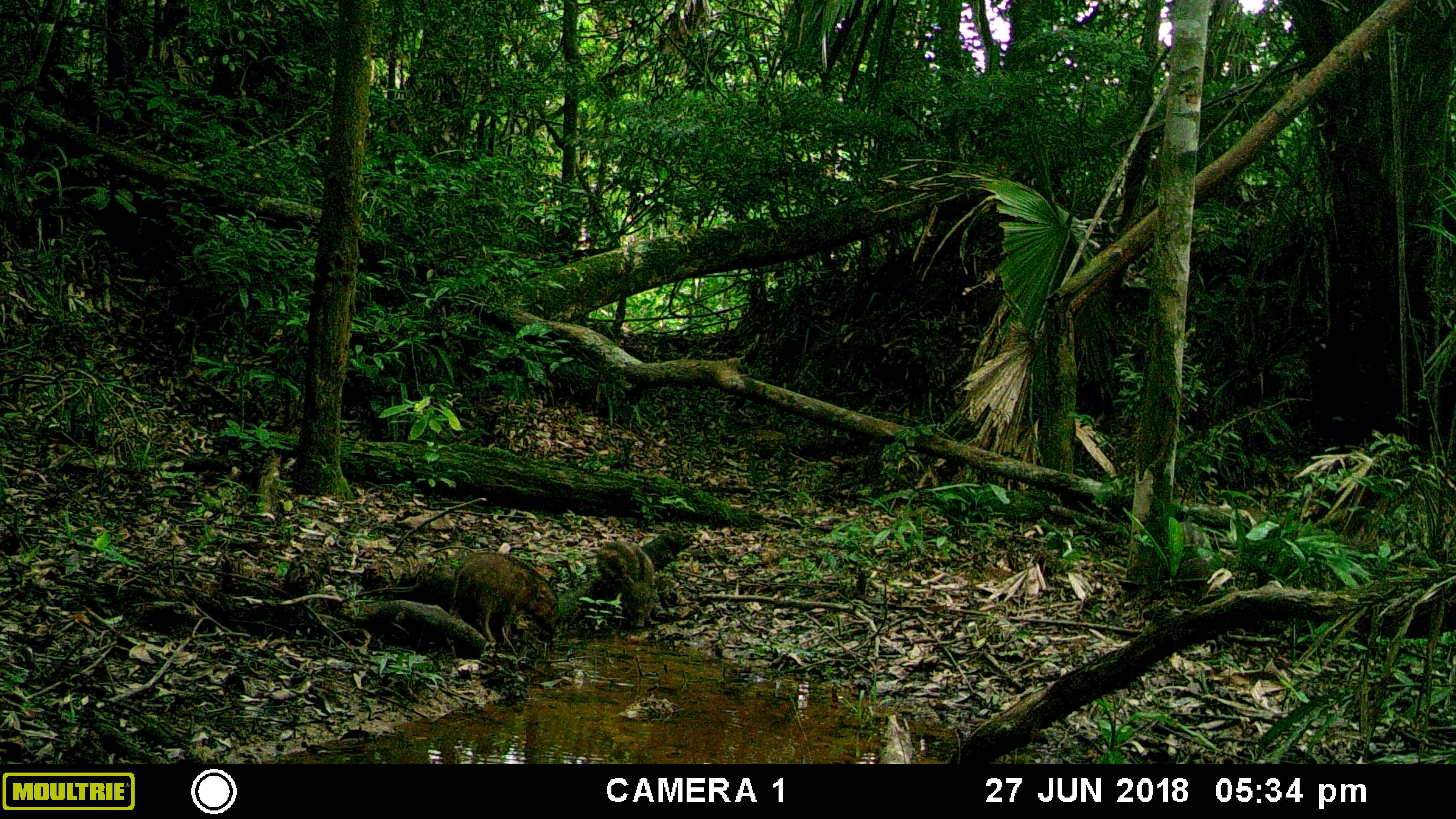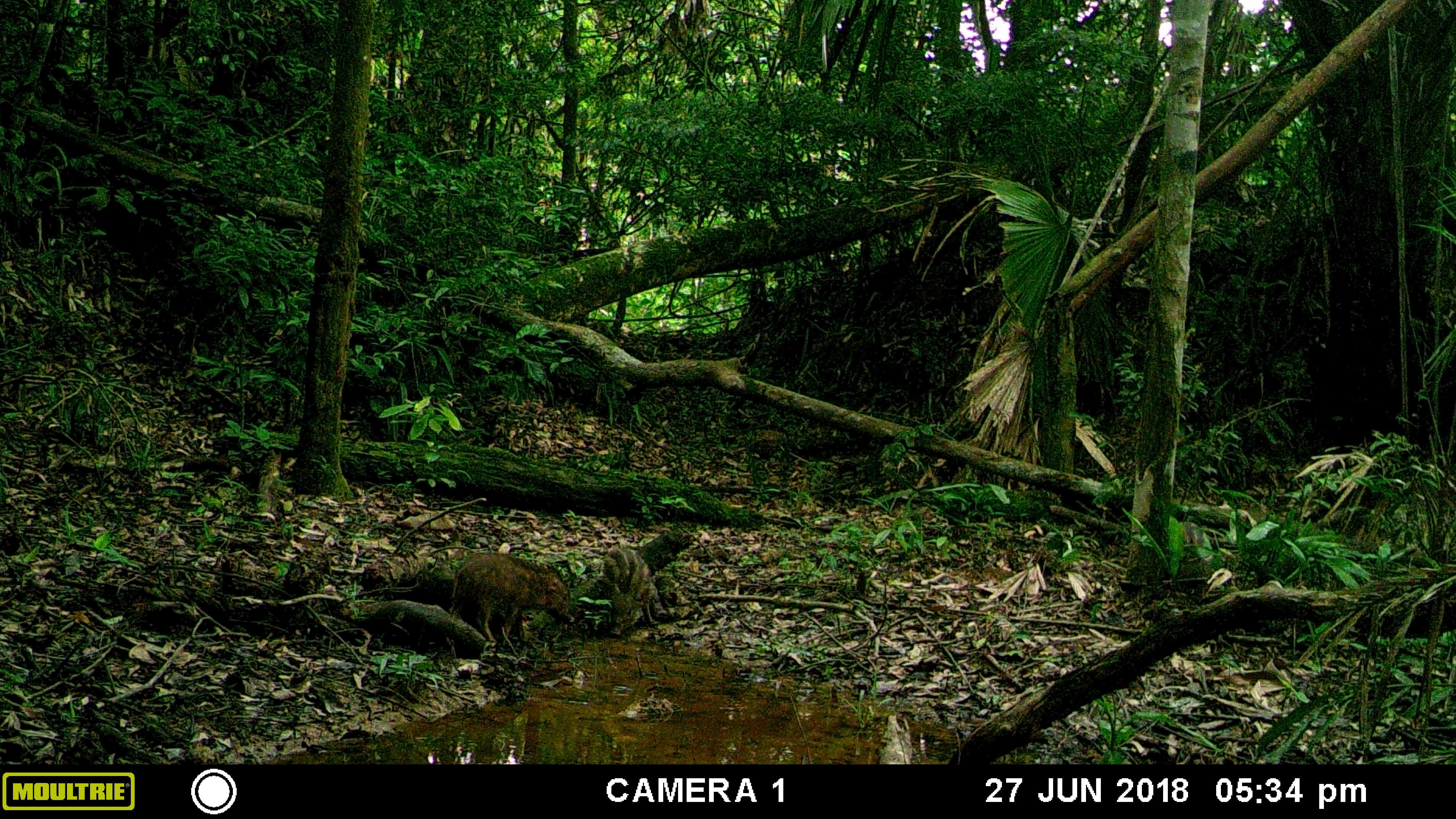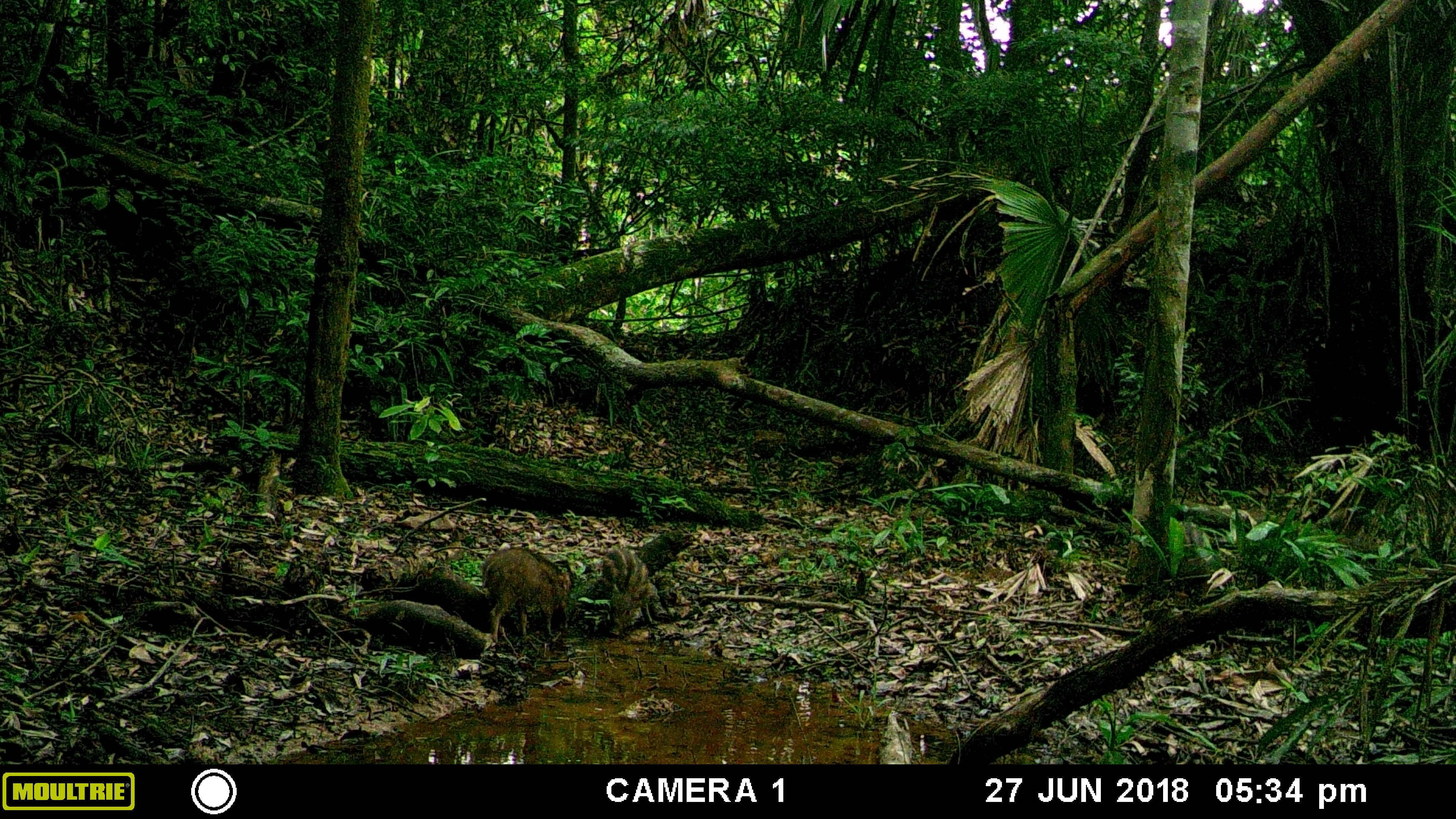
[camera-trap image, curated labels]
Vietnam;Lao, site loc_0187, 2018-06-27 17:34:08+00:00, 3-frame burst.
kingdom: Animalia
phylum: Chordata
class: Mammalia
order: Artiodactyla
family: Suidae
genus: Sus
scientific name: Sus scrofa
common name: eurasian wild pig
Eurasian wild pig (Sus scrofa). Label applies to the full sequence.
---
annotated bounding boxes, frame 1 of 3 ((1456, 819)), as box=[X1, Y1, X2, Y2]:
eurasian wild pig: box=[446, 551, 560, 646]; box=[594, 539, 660, 628]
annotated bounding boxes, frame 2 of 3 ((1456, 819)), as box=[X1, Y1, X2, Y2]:
eurasian wild pig: box=[445, 550, 574, 651]; box=[601, 543, 659, 636]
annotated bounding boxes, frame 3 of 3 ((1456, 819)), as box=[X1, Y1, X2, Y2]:
eurasian wild pig: box=[480, 546, 574, 645]; box=[596, 545, 660, 641]